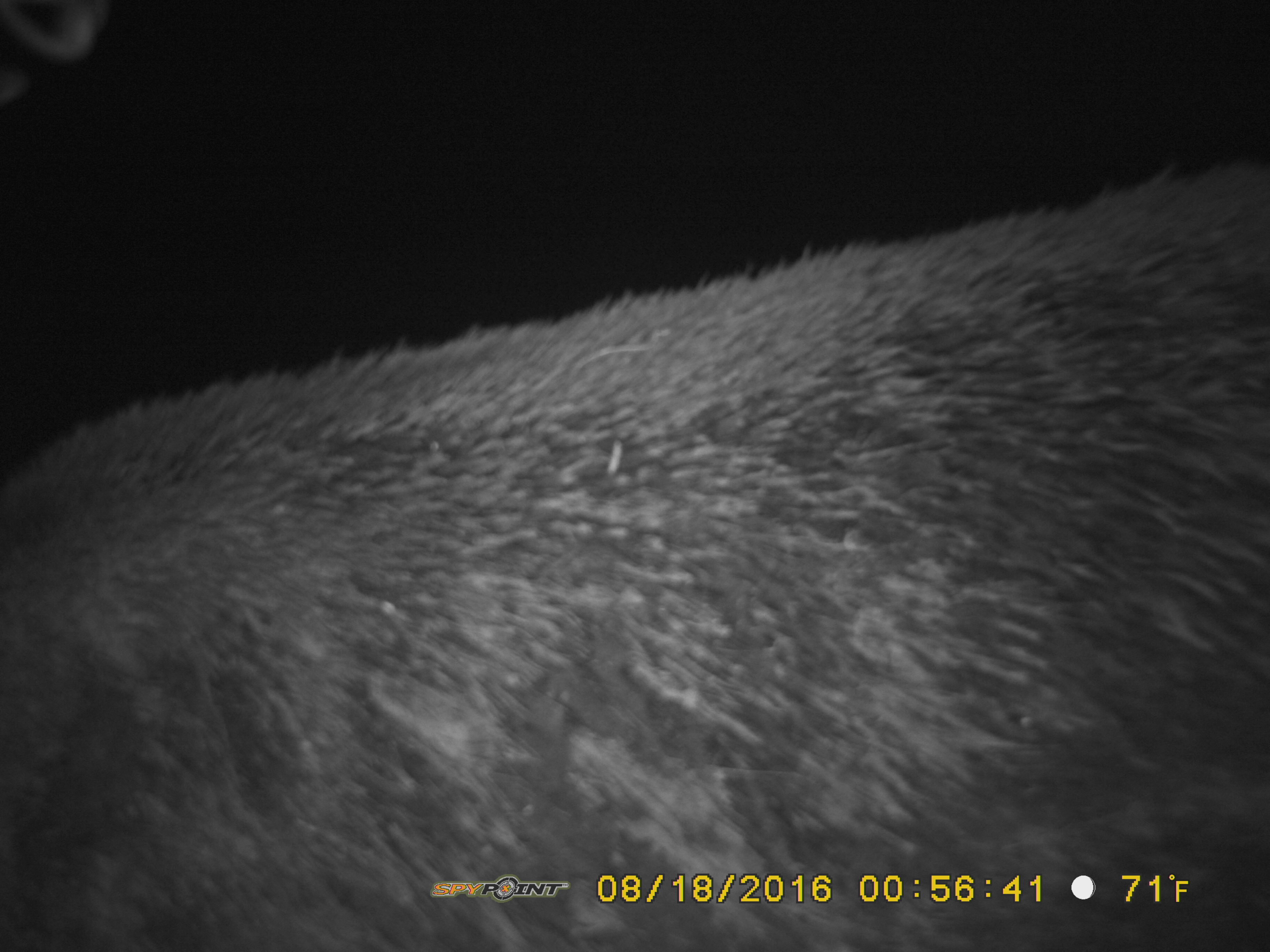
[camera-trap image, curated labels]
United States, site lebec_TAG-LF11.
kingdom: Animalia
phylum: Chordata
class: Mammalia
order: Artiodactyla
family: Suidae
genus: Sus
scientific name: Sus scrofa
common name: wild boar